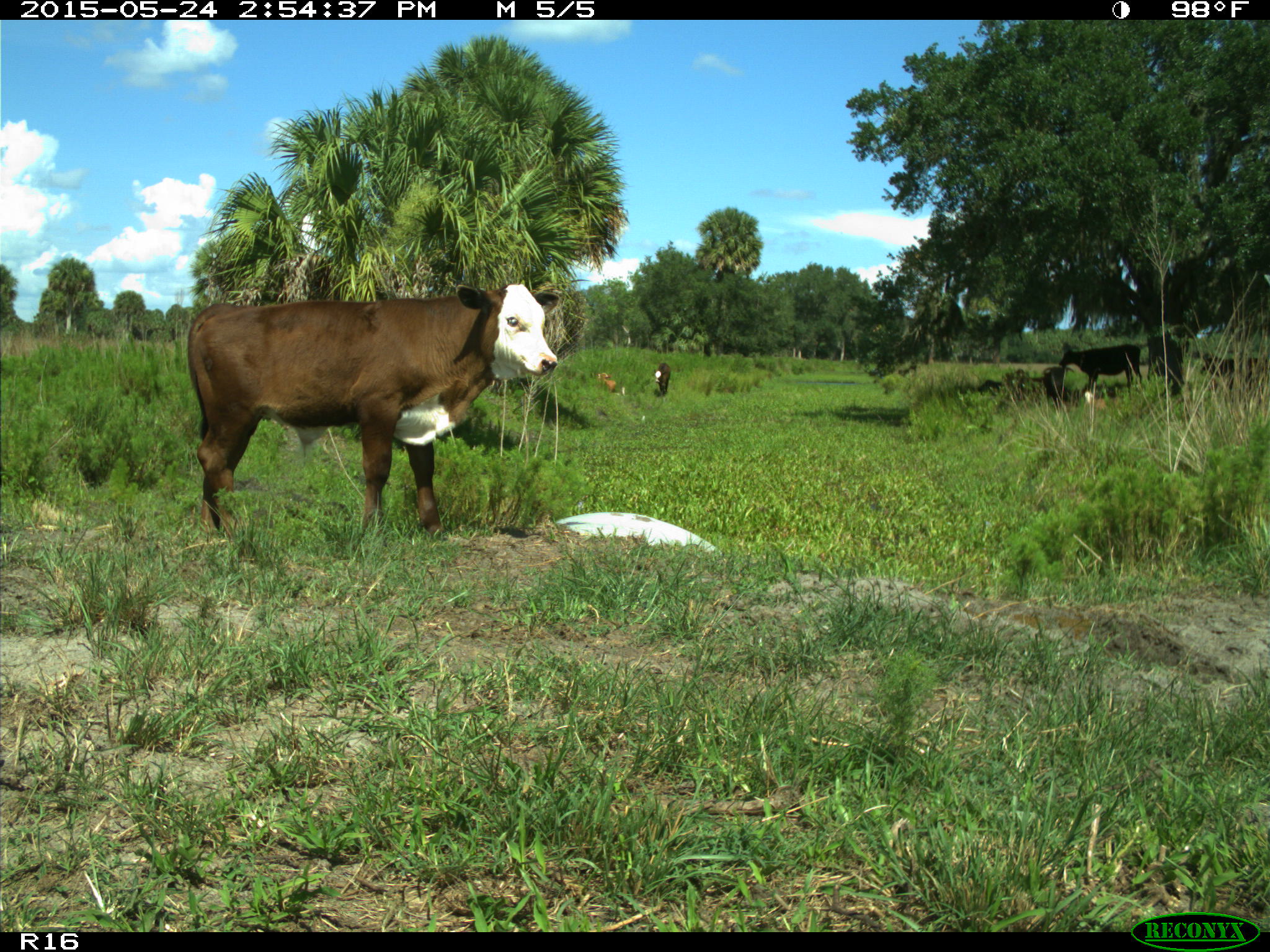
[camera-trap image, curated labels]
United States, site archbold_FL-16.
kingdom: Animalia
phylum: Chordata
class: Mammalia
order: Artiodactyla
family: Bovidae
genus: Bos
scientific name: Bos taurus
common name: domestic cow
Bos taurus (domestic cow).